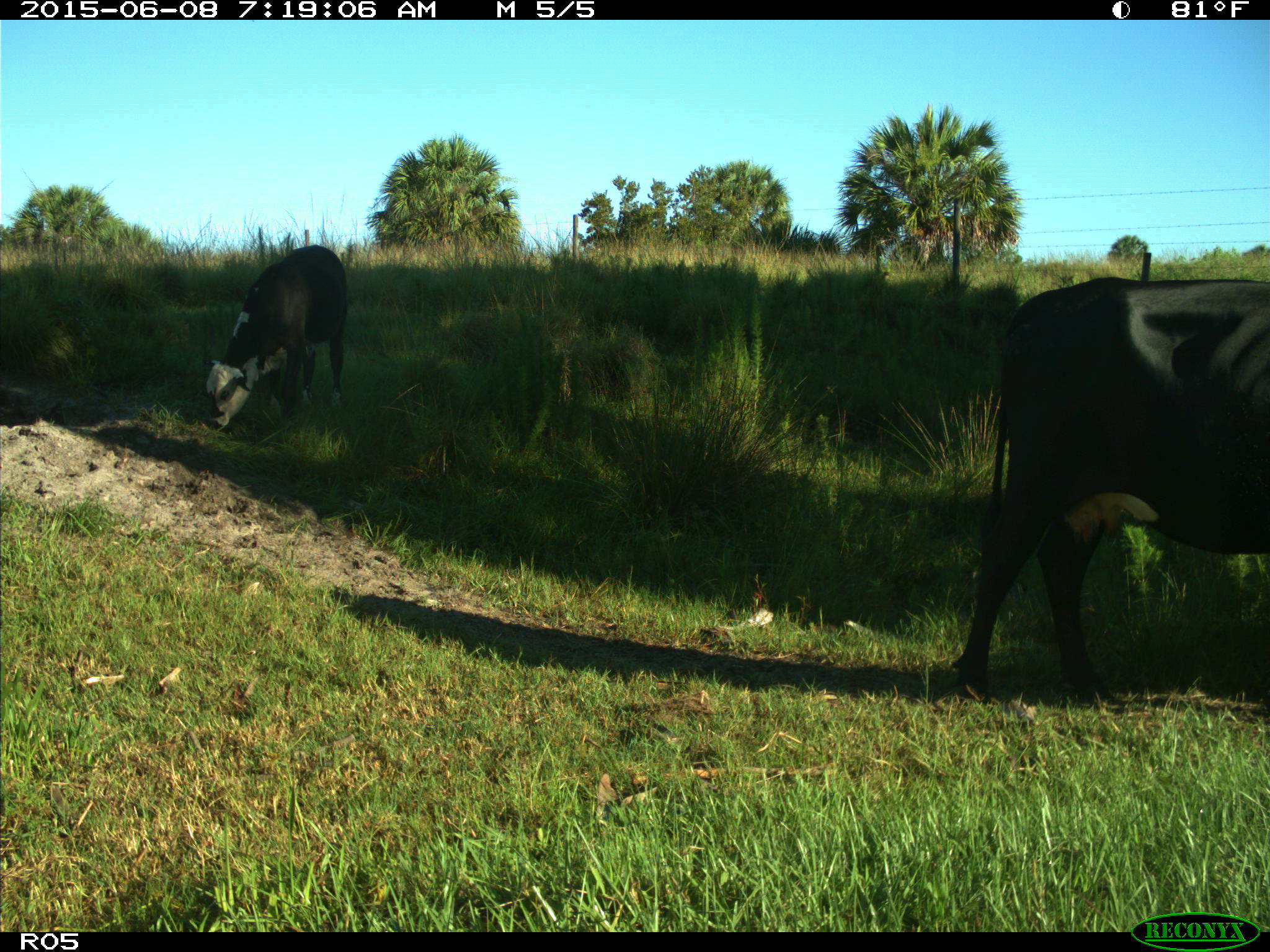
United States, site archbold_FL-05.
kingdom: Animalia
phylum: Chordata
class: Mammalia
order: Artiodactyla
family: Bovidae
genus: Bos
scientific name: Bos taurus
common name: domestic cow